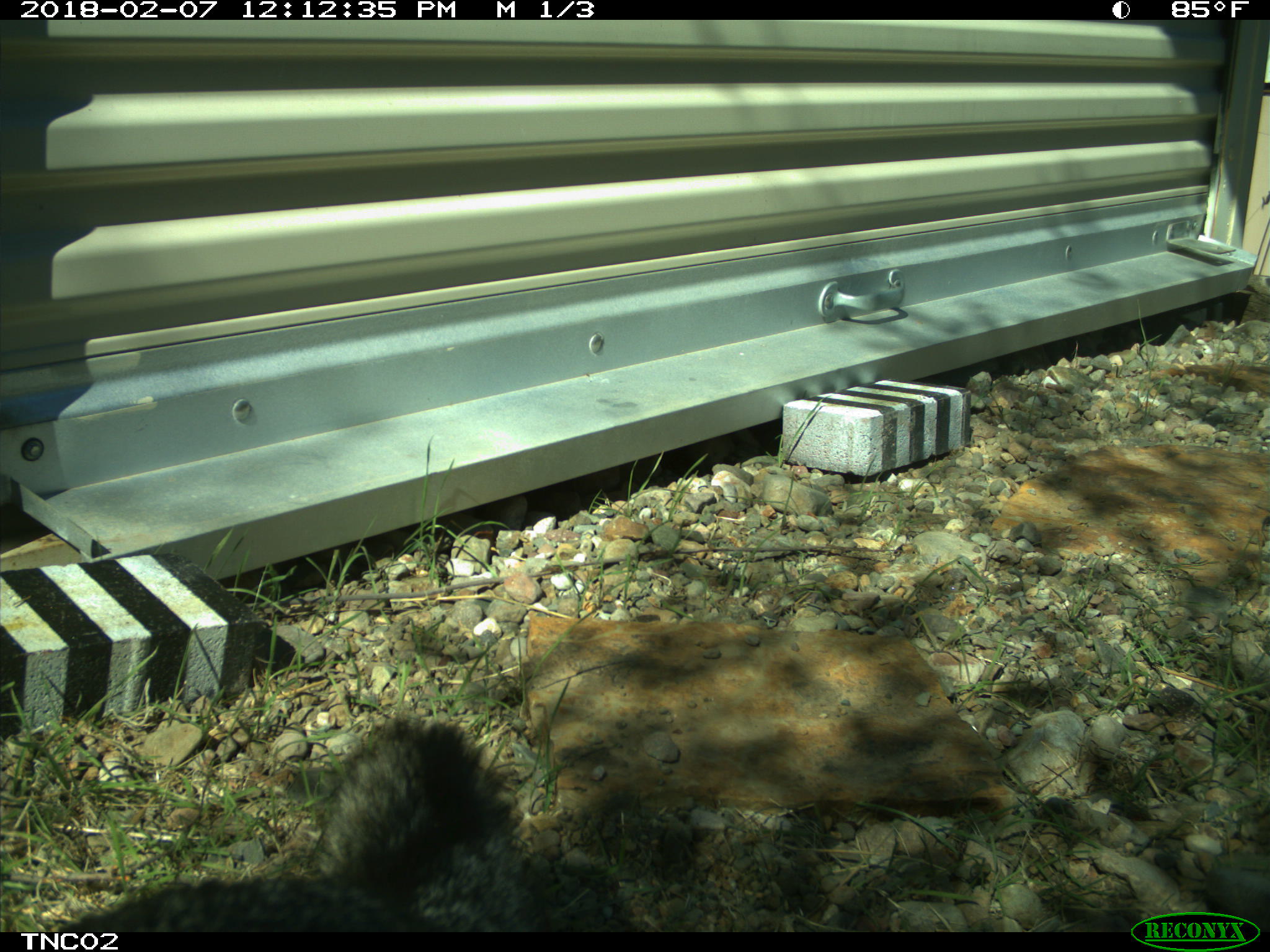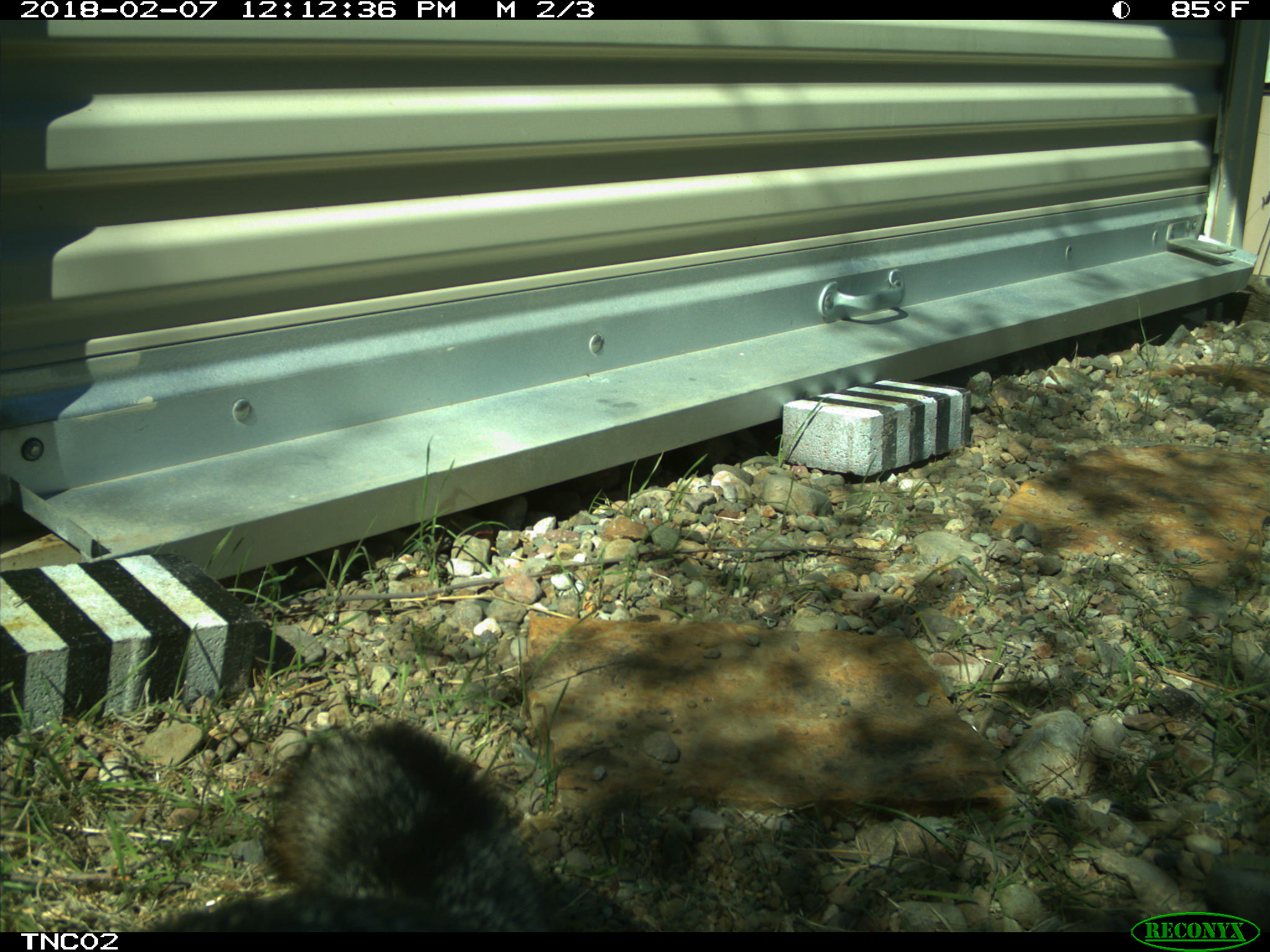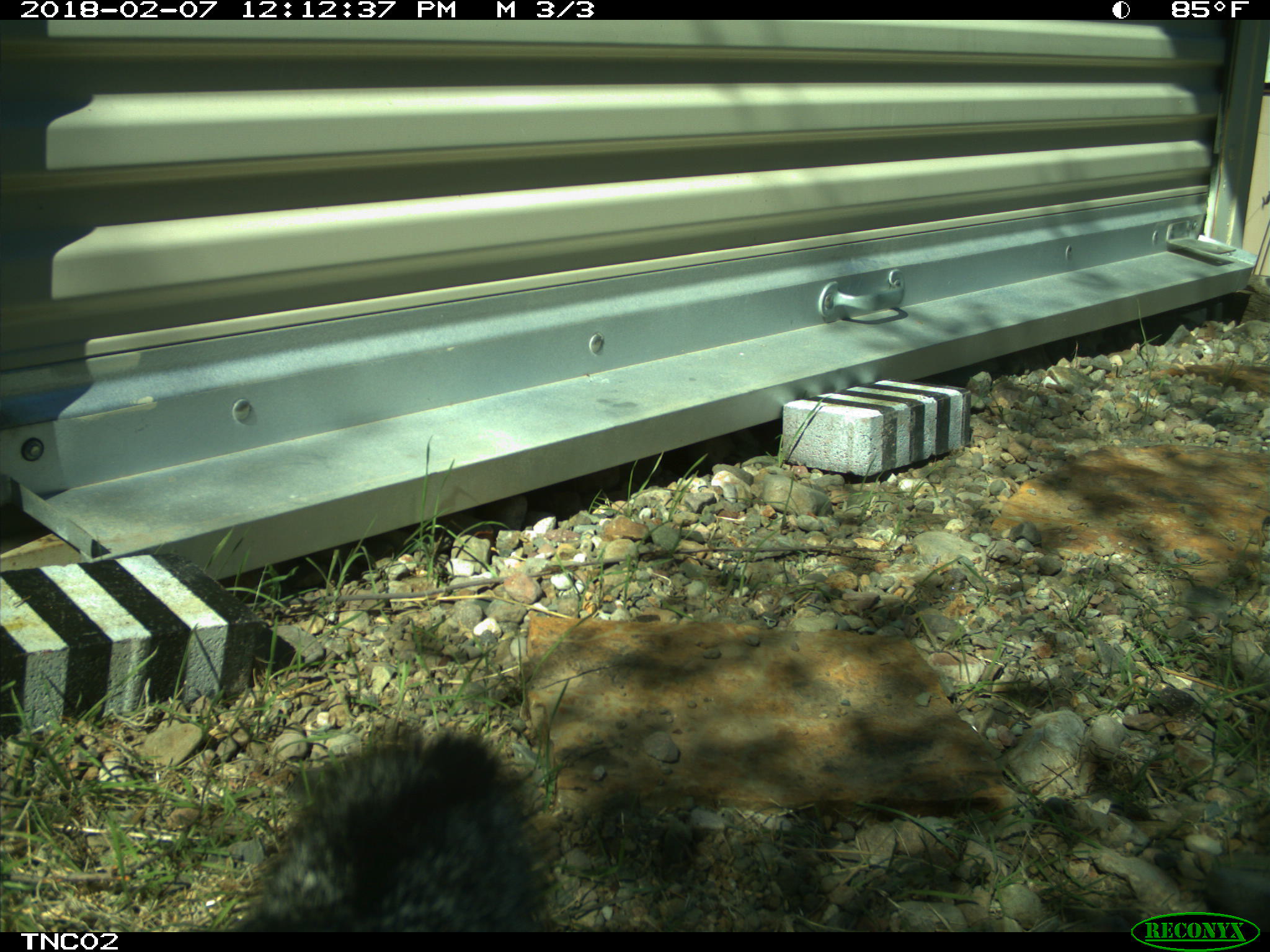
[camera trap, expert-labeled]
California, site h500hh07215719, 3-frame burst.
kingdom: Animalia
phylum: Chordata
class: Mammalia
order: Carnivora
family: Canidae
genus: Urocyon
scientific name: Urocyon littoralis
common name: island fox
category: fox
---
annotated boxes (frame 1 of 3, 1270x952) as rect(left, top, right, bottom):
fox: rect(54, 716, 500, 933)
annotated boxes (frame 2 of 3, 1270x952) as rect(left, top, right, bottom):
fox: rect(138, 716, 554, 932)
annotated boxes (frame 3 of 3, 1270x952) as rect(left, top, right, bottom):
fox: rect(242, 723, 546, 928)